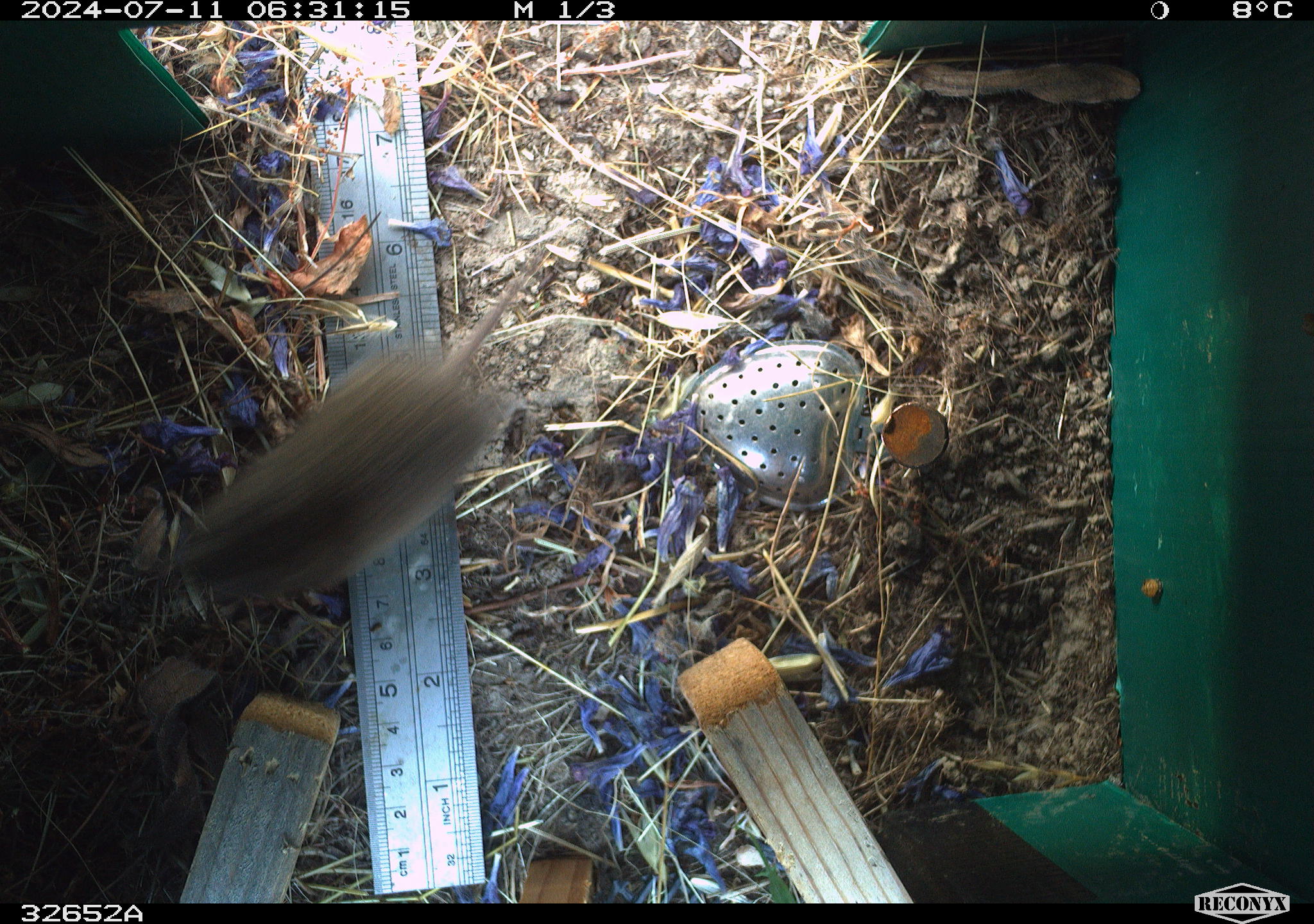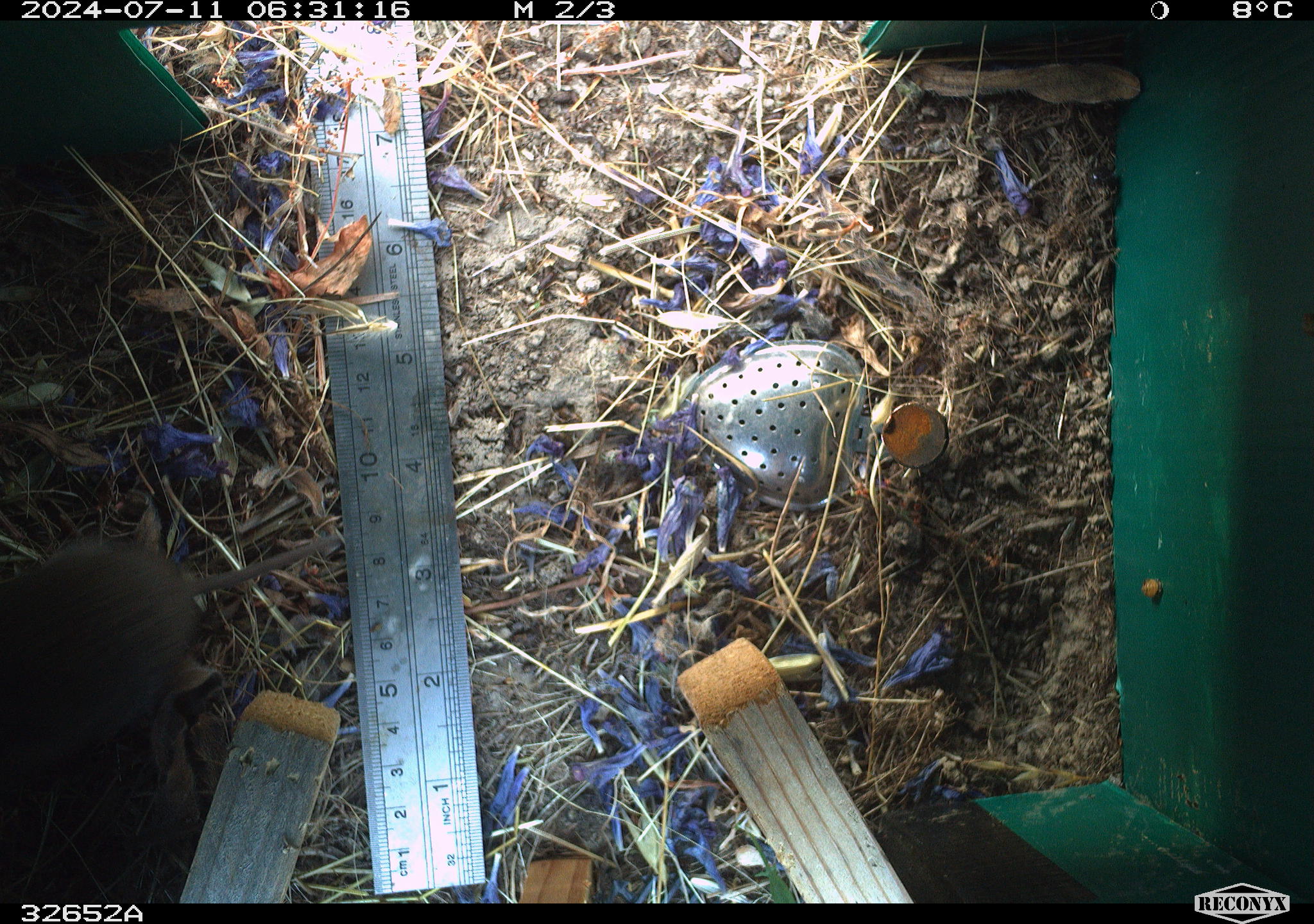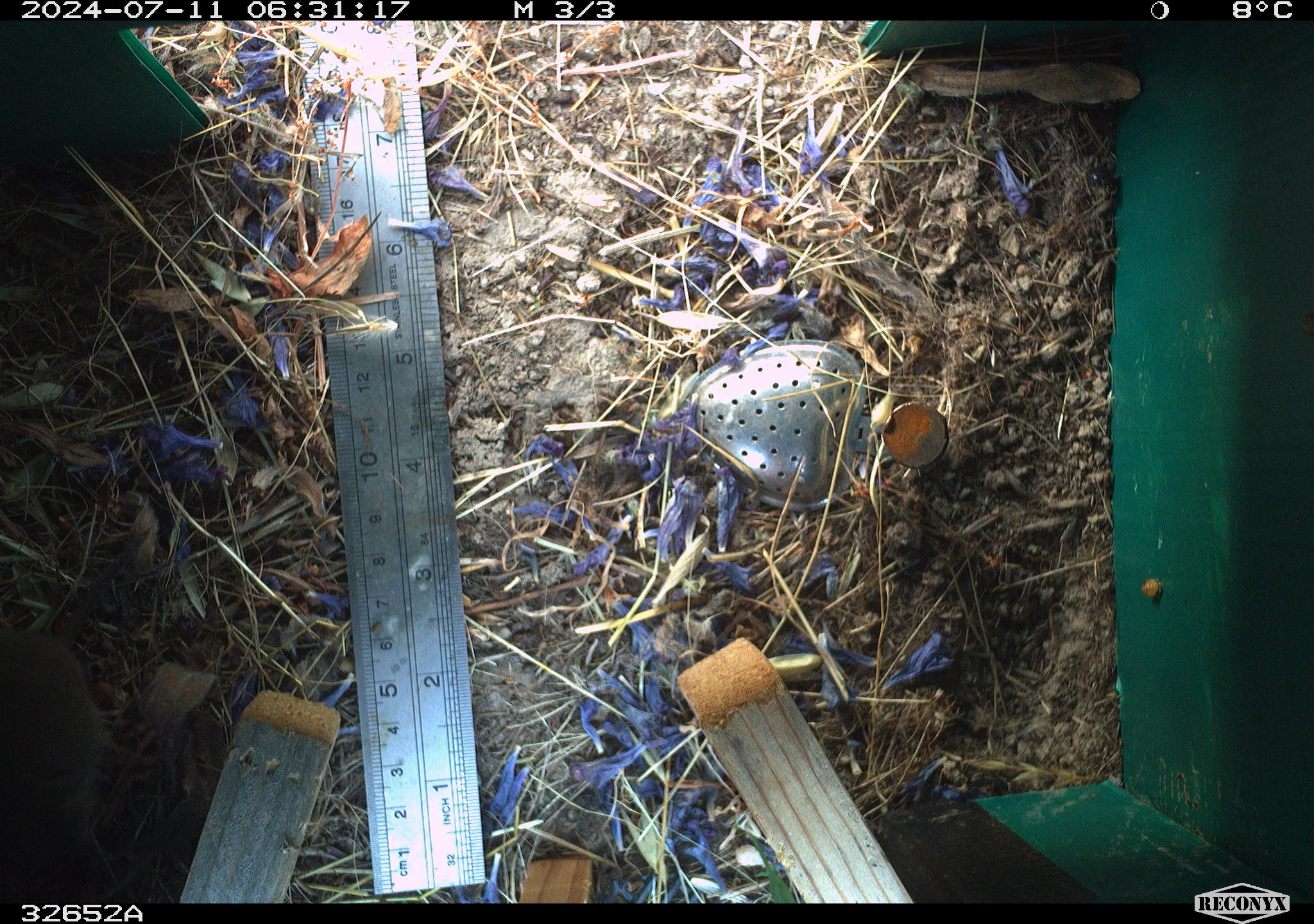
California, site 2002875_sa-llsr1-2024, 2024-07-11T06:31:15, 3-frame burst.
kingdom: Animalia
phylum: Chordata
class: Mammalia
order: Rodentia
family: Cricetidae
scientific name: Arvicolinae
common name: voles, lemmings, and muskrats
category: arvicolinae subfamily